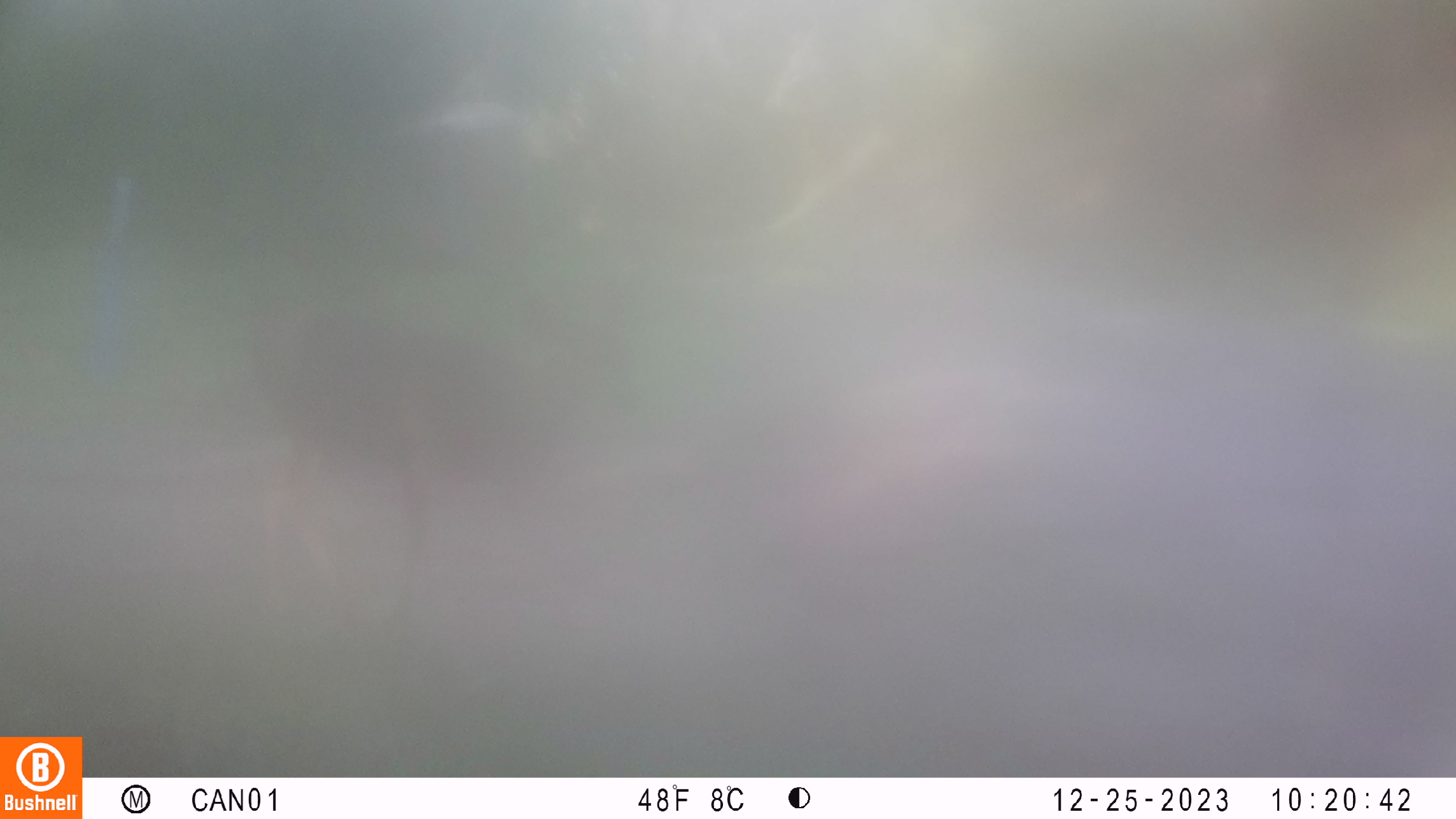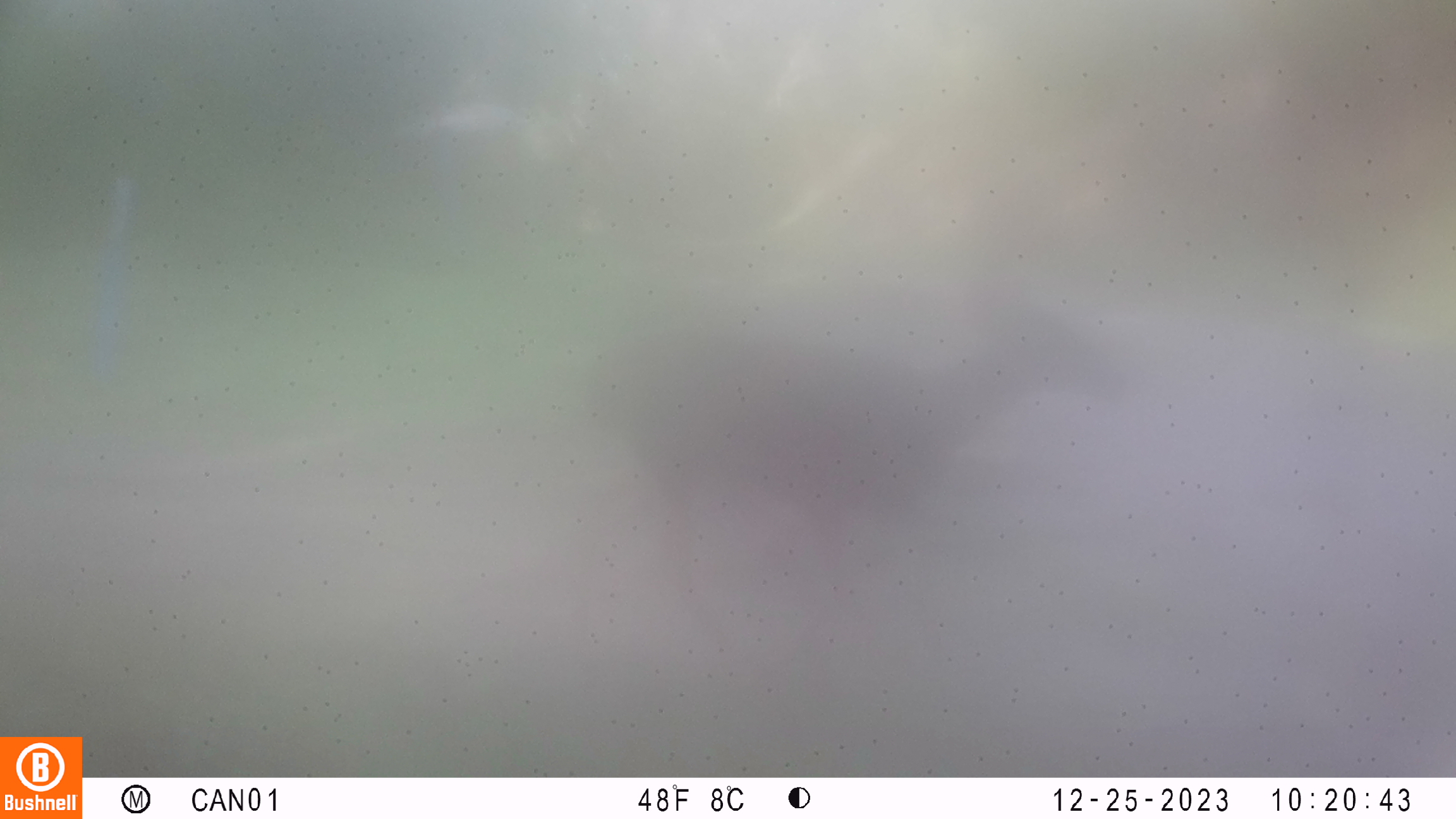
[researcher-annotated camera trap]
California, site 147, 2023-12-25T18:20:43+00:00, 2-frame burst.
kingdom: Animalia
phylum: Chordata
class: Mammalia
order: Artiodactyla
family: Cervidae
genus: Odocoileus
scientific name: Odocoileus hemionus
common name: mule deer